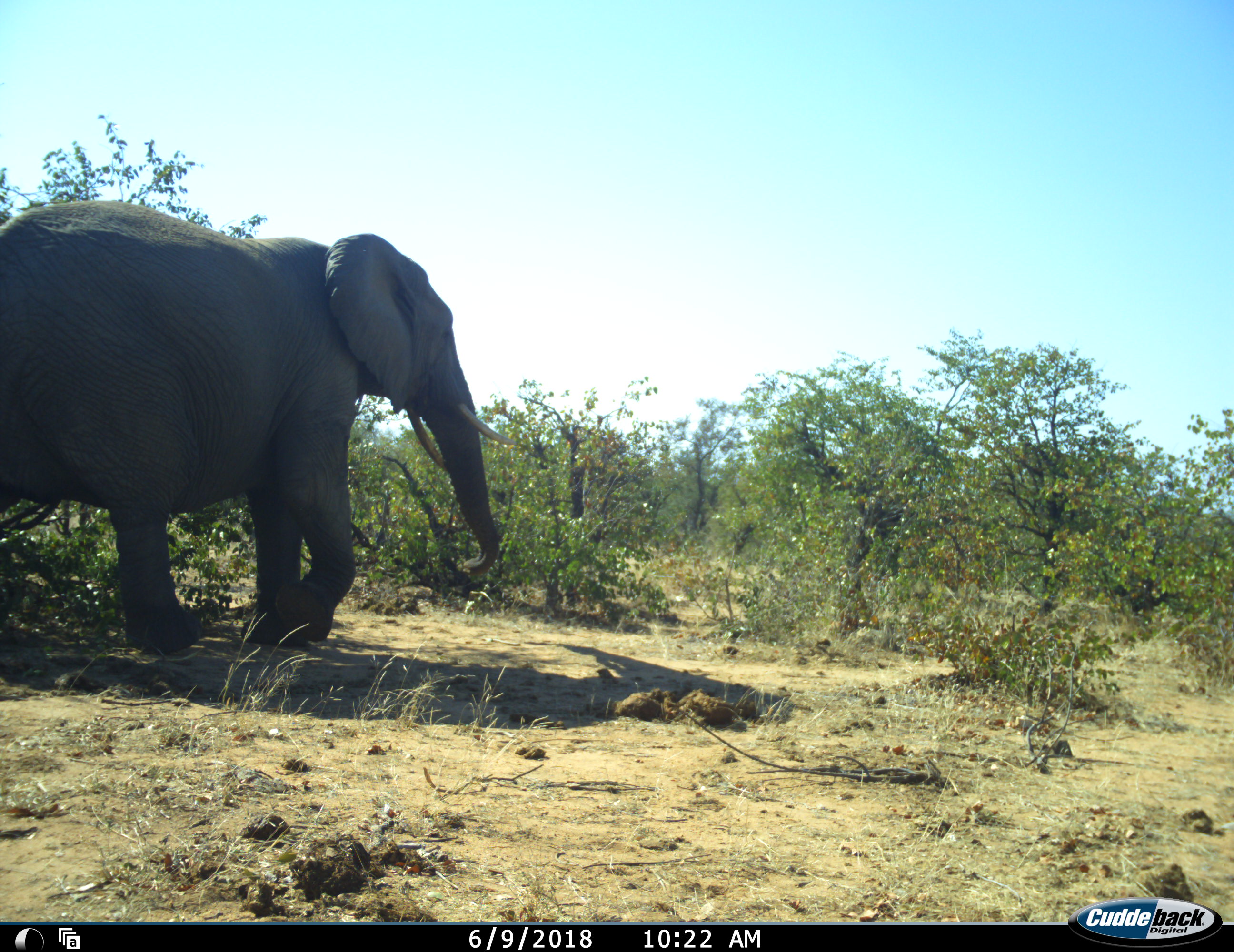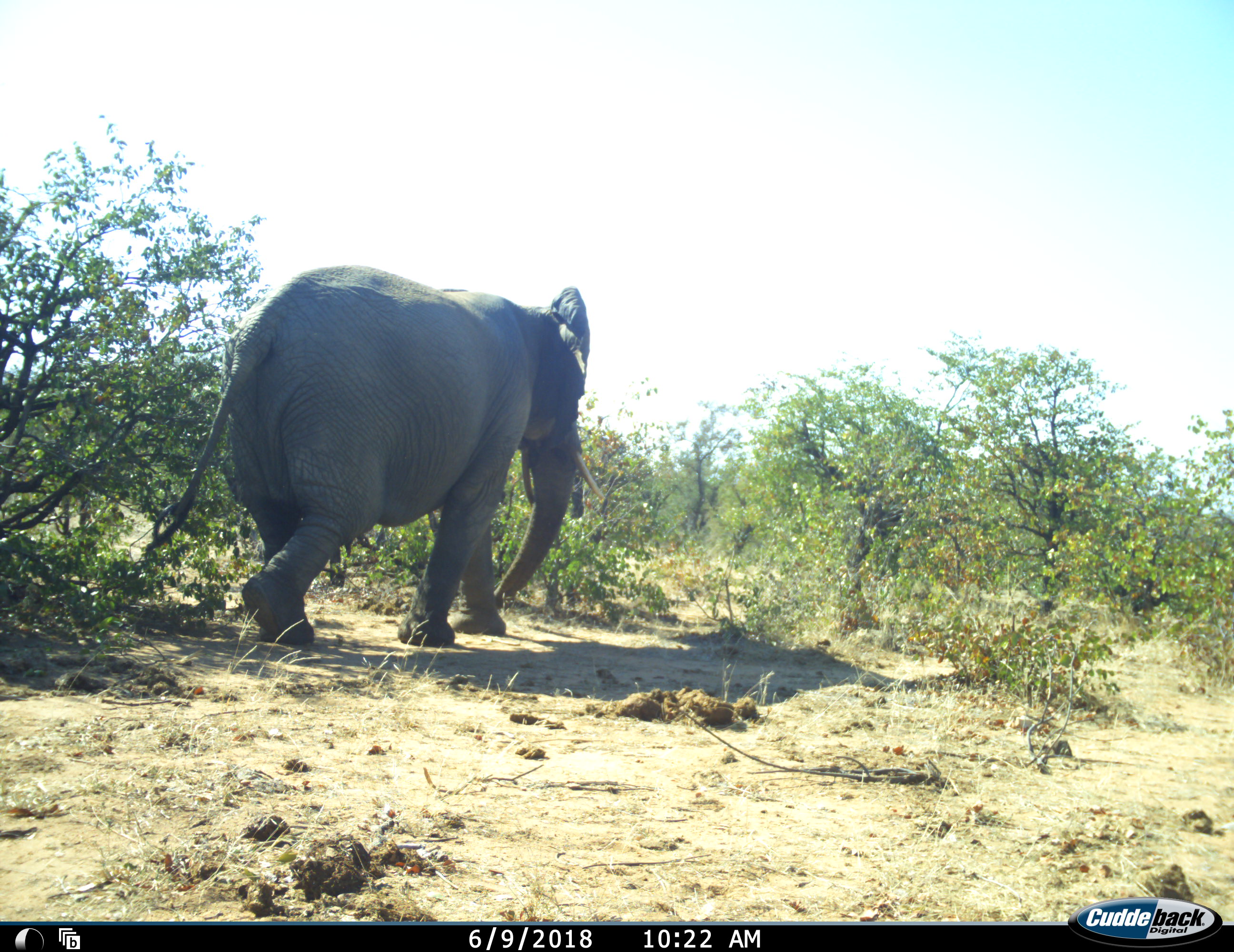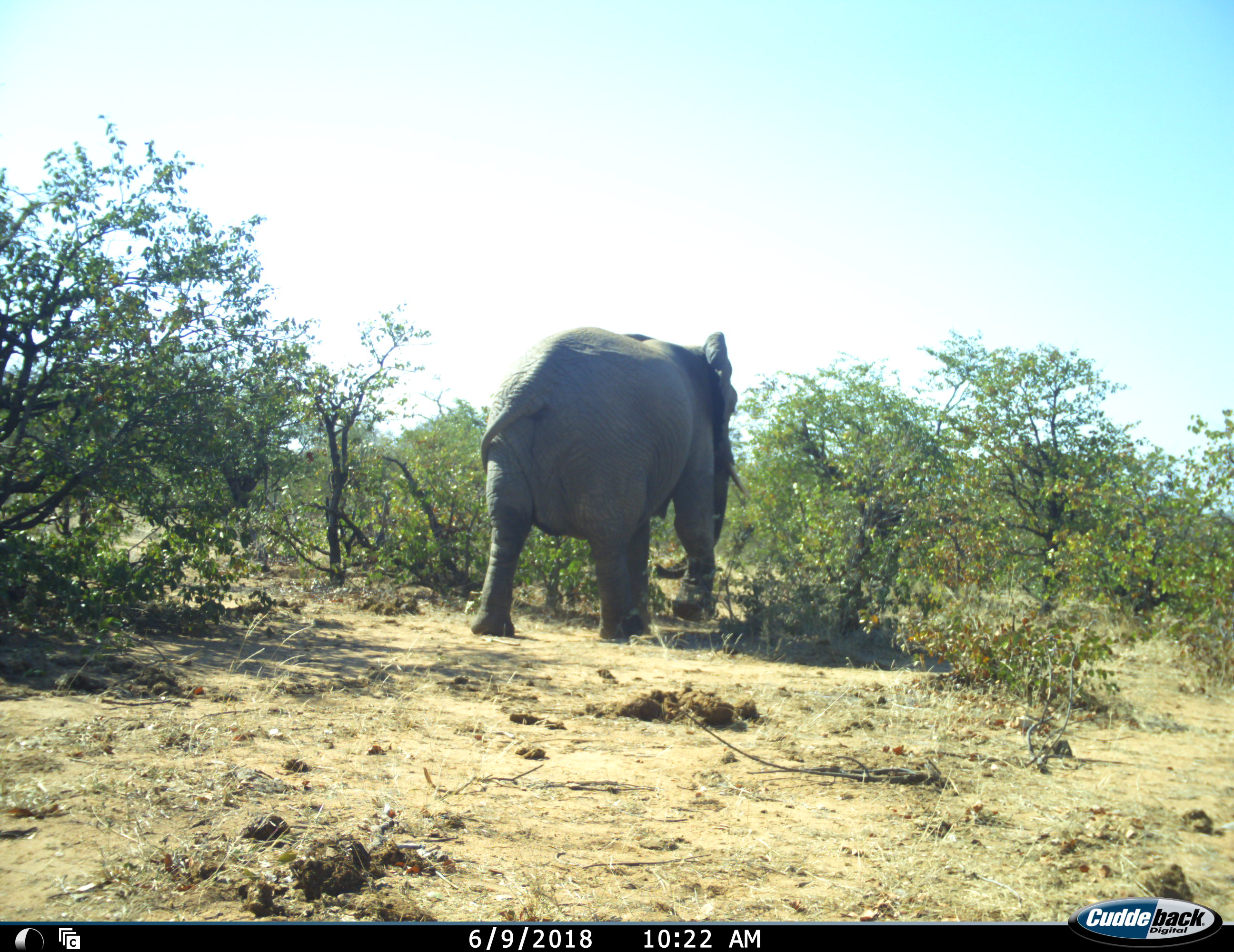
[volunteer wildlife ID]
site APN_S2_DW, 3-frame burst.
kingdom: Animalia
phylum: Chordata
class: Mammalia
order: Proboscidea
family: Elephantidae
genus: Loxodonta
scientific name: Loxodonta africana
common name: african bush elephant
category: elephant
Elephant (african bush elephant) (Loxodonta africana), count 1. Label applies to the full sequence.